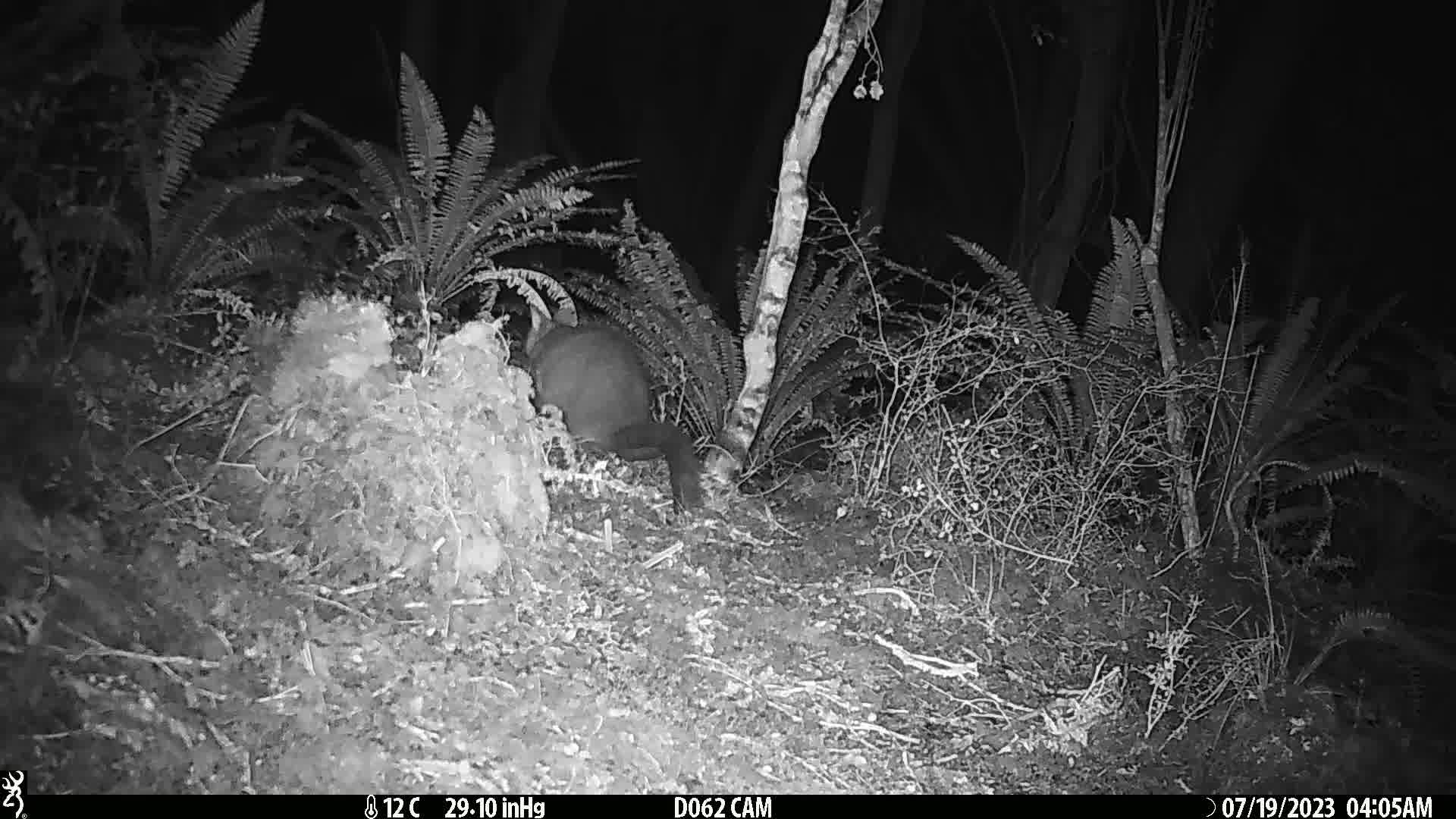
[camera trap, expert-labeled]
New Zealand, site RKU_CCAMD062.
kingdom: Animalia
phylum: Chordata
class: Mammalia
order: Diprotodontia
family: Phalangeridae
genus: Trichosurus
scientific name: Trichosurus vulpecula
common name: common brushtail possum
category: possum